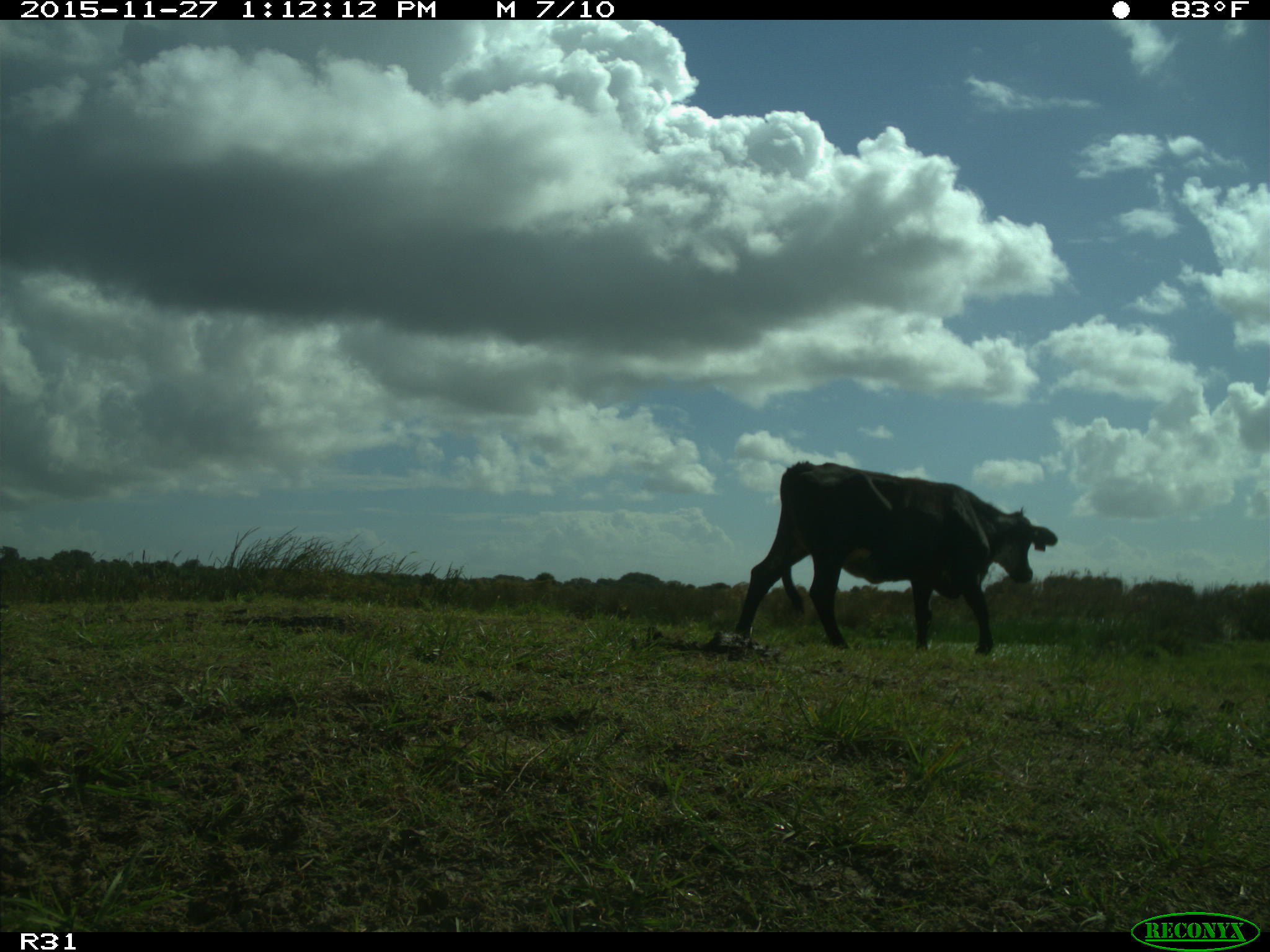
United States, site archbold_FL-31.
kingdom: Animalia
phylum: Chordata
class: Mammalia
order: Artiodactyla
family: Bovidae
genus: Bos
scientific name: Bos taurus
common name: domestic cow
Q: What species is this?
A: Bos taurus (domestic cow).